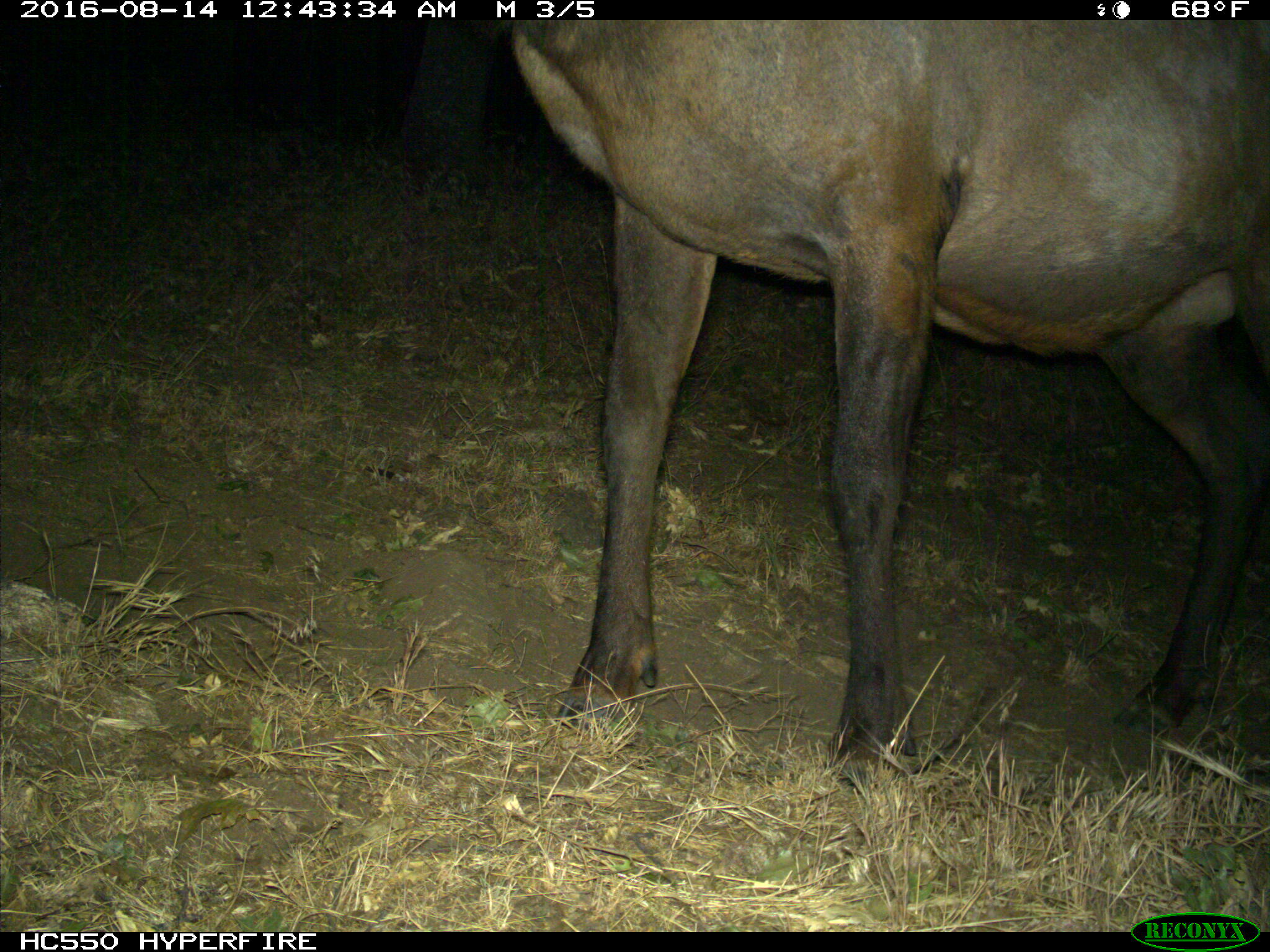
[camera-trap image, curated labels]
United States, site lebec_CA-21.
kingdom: Animalia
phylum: Chordata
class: Mammalia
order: Artiodactyla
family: Cervidae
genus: Cervus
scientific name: Cervus canadensis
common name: elk